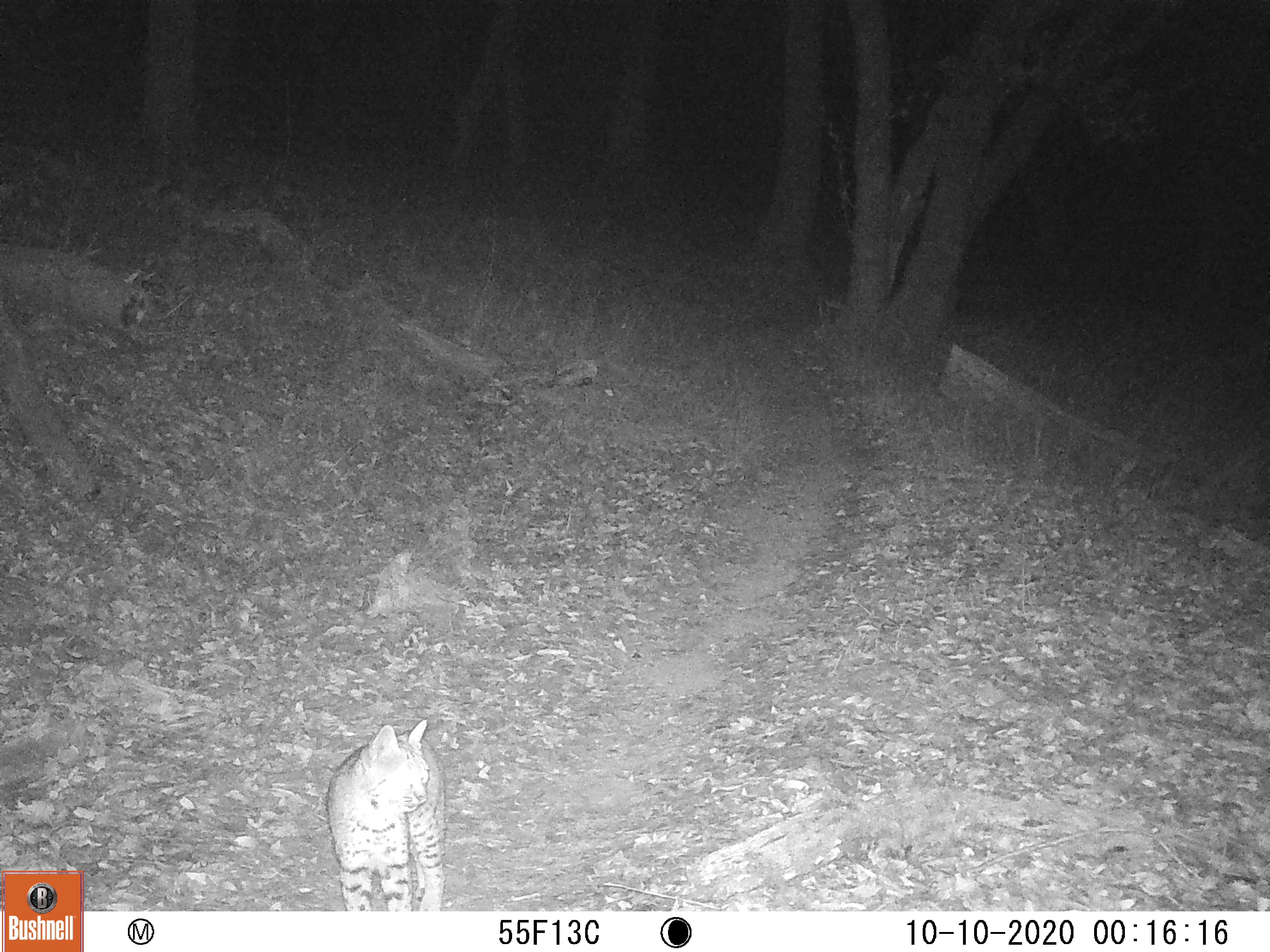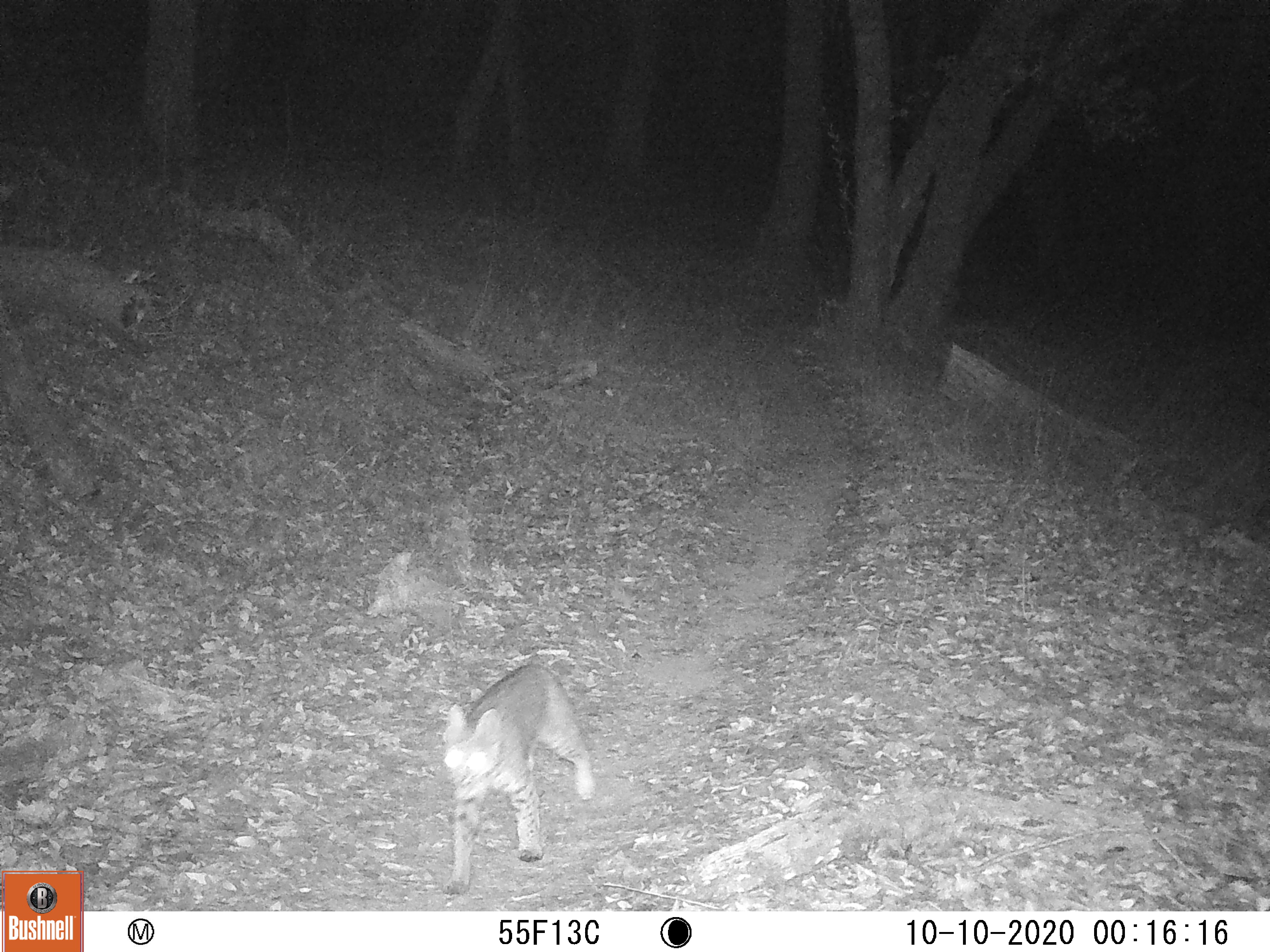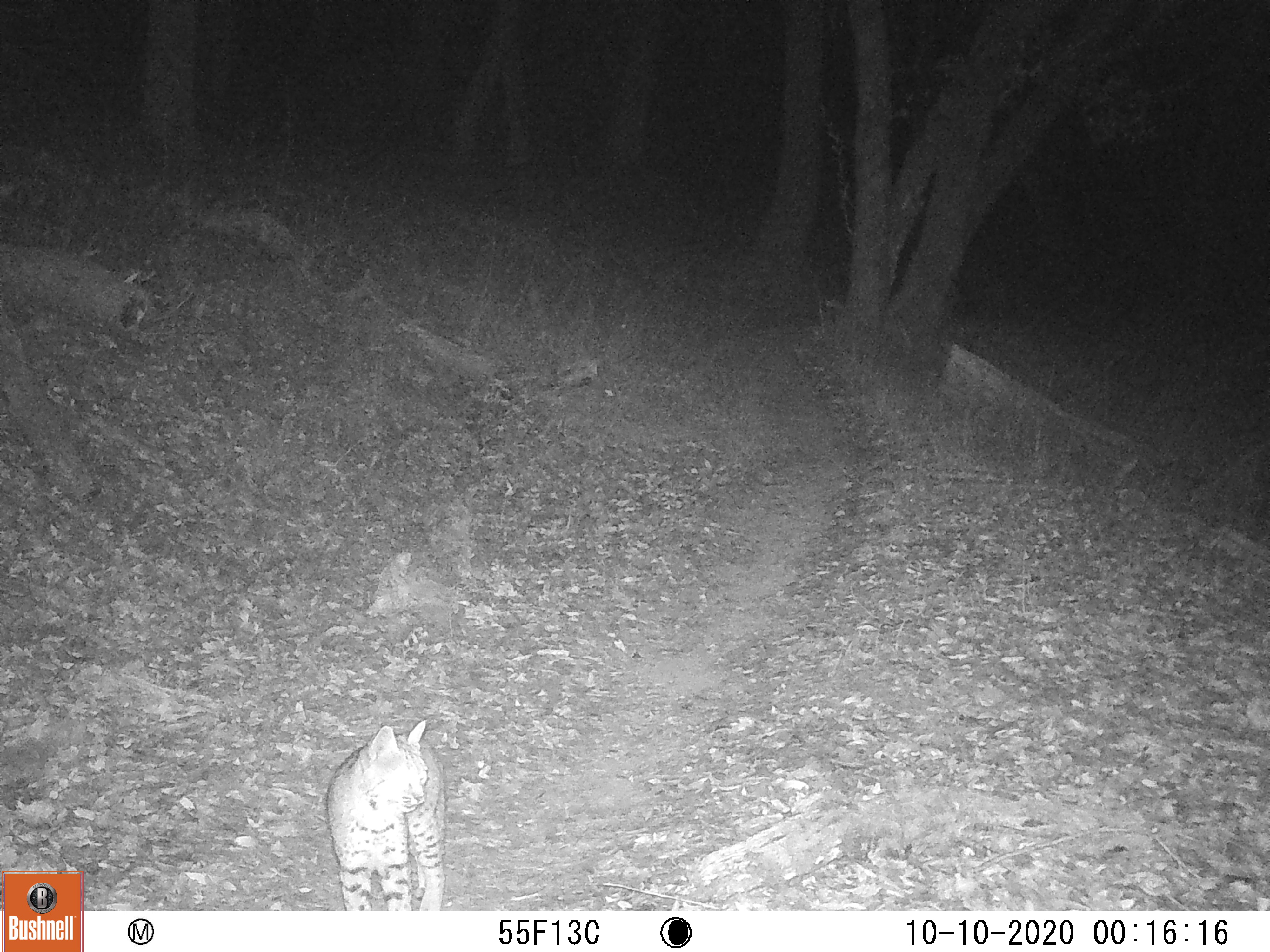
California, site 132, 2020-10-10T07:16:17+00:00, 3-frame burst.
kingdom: Animalia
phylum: Chordata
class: Mammalia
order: Carnivora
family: Felidae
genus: Lynx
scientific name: Lynx rufus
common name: bobcat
Bobcat (Lynx rufus).